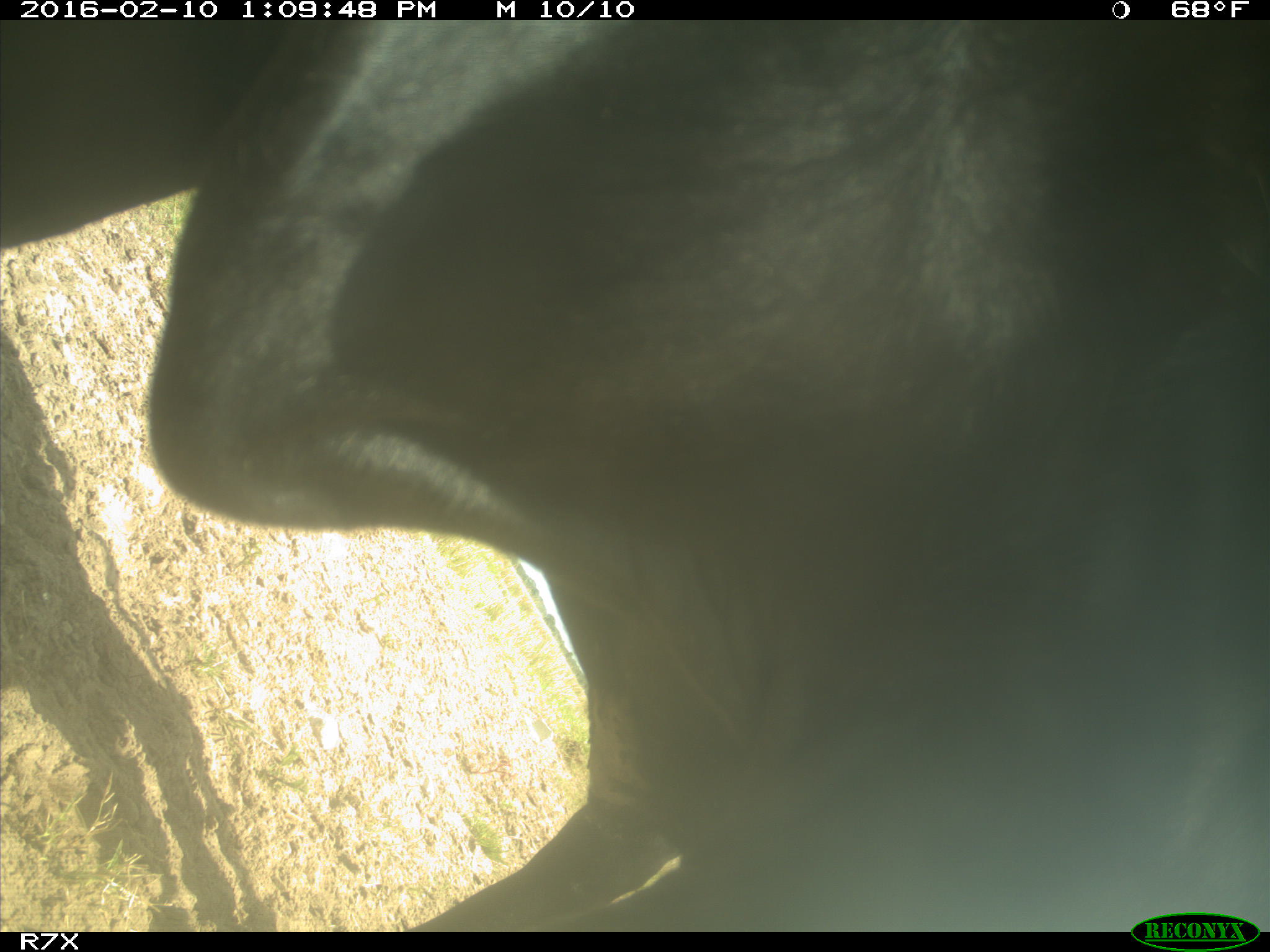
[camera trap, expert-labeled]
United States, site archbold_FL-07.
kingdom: Animalia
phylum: Chordata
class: Mammalia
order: Artiodactyla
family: Bovidae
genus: Bos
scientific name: Bos taurus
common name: domestic cow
Bos taurus (domestic cow).